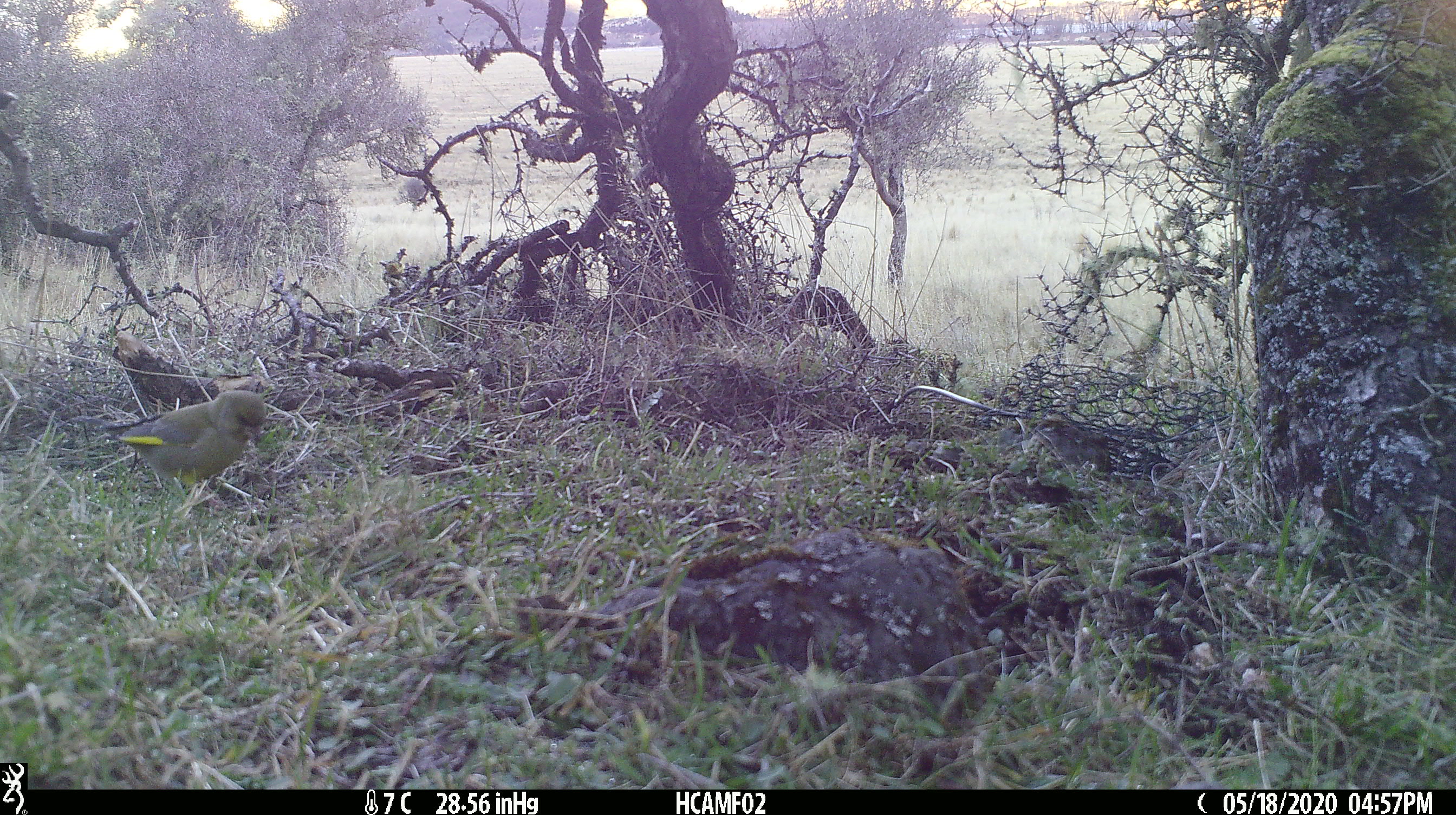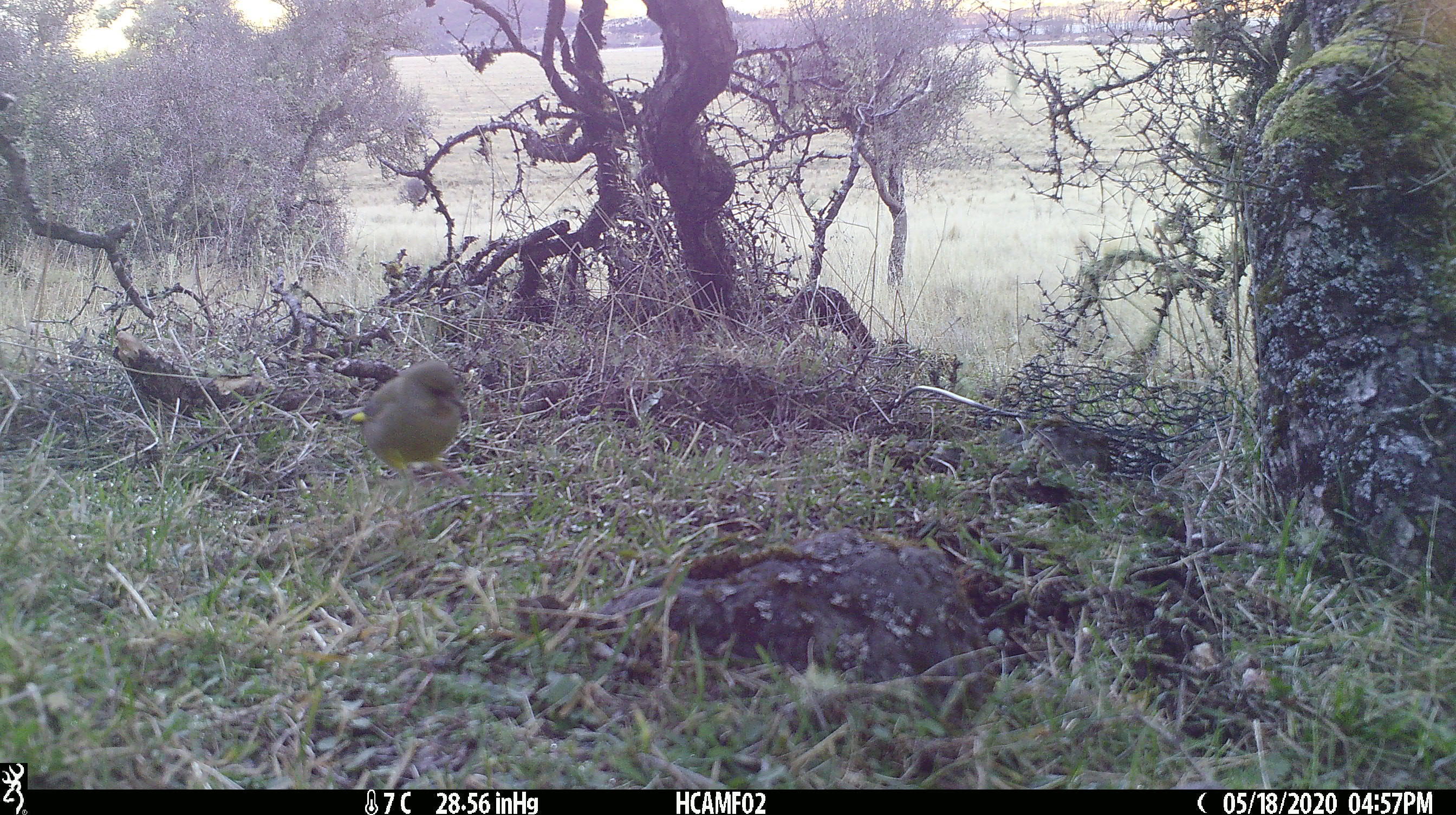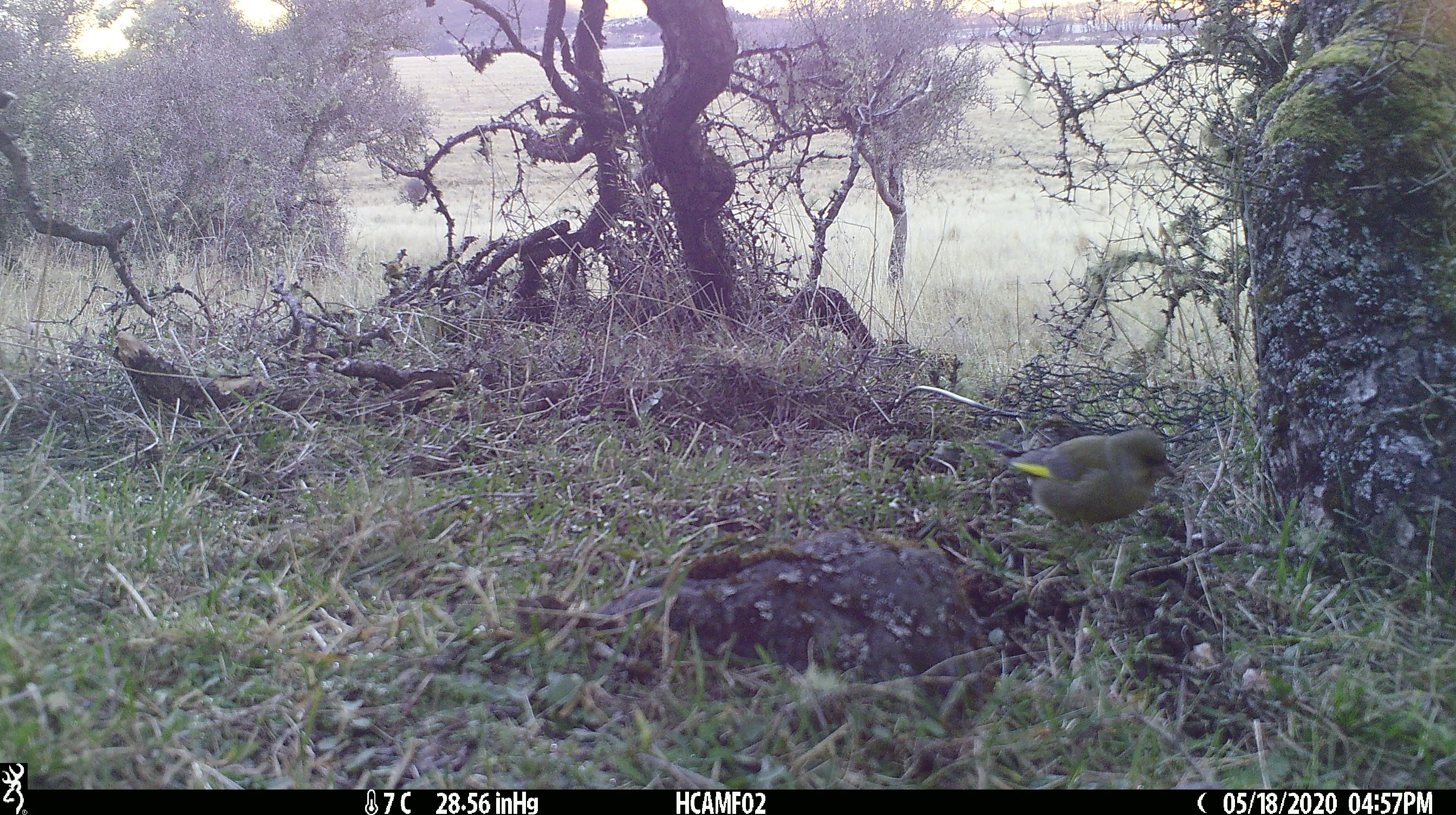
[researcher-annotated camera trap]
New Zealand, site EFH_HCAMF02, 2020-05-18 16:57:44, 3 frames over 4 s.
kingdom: Animalia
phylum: Chordata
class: Aves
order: Passeriformes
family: Fringillidae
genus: Chloris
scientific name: Chloris chloris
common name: greenfinch